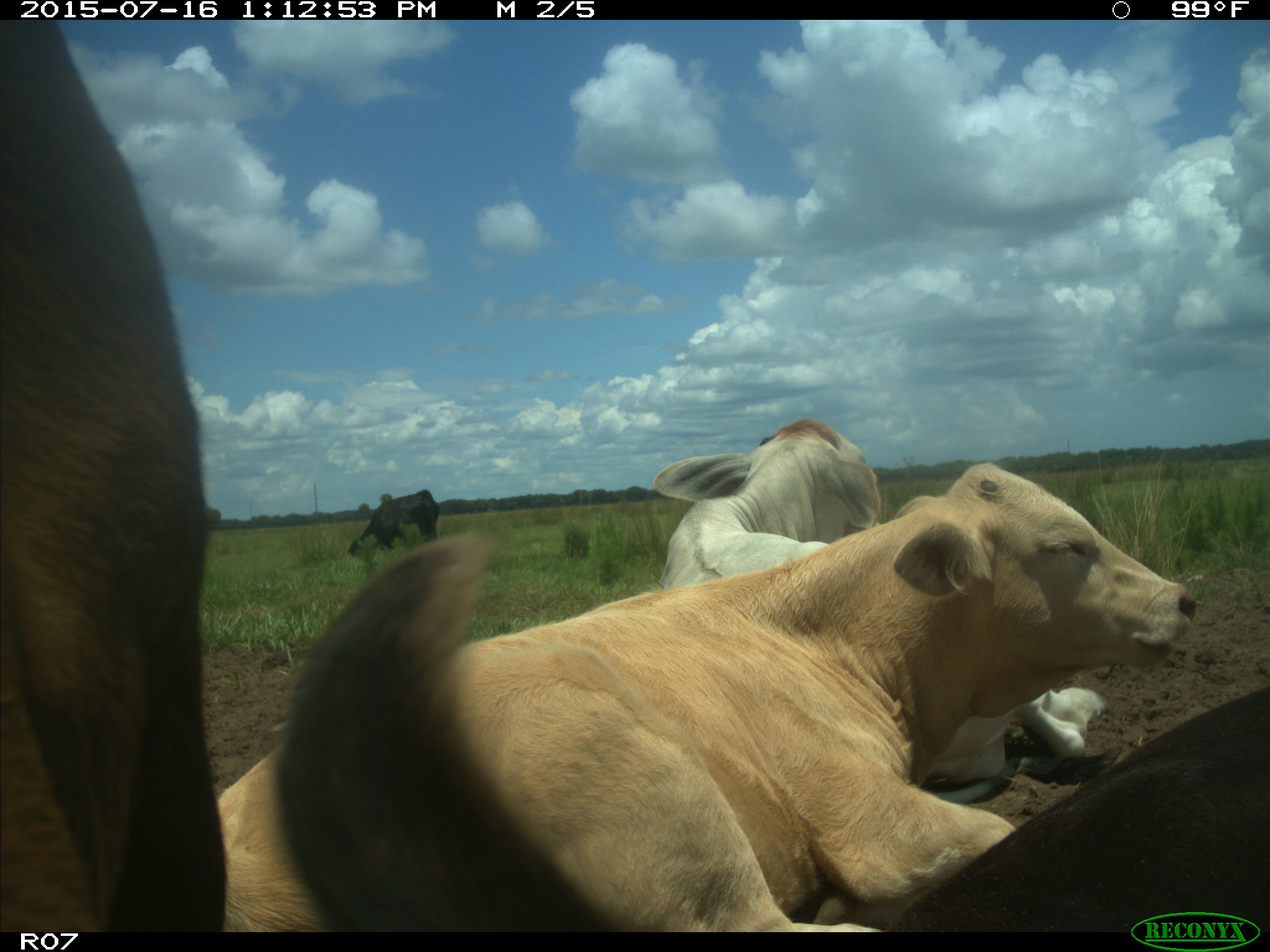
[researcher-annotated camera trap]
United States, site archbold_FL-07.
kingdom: Animalia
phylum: Chordata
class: Mammalia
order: Artiodactyla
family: Bovidae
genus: Bos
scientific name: Bos taurus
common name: domestic cow